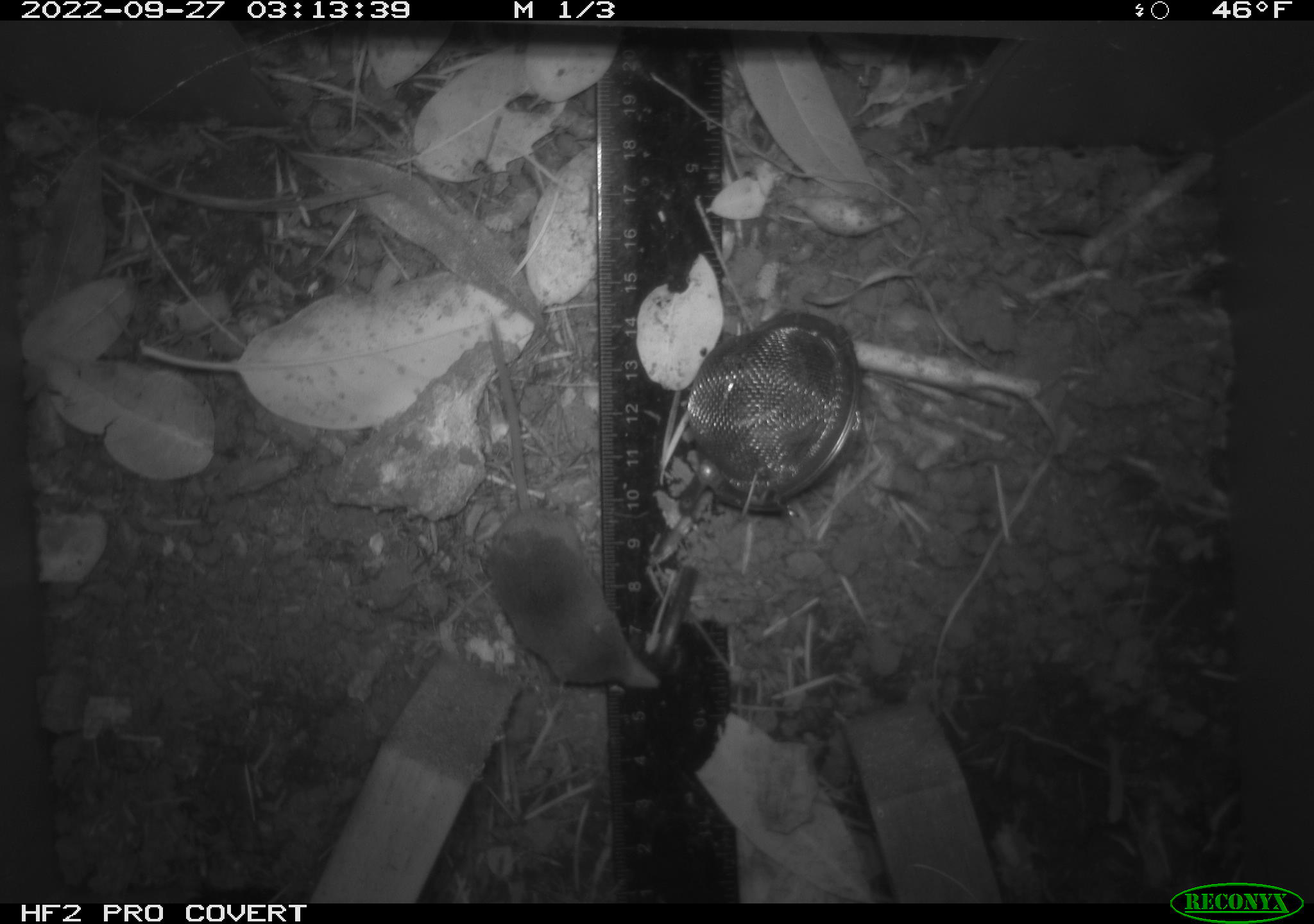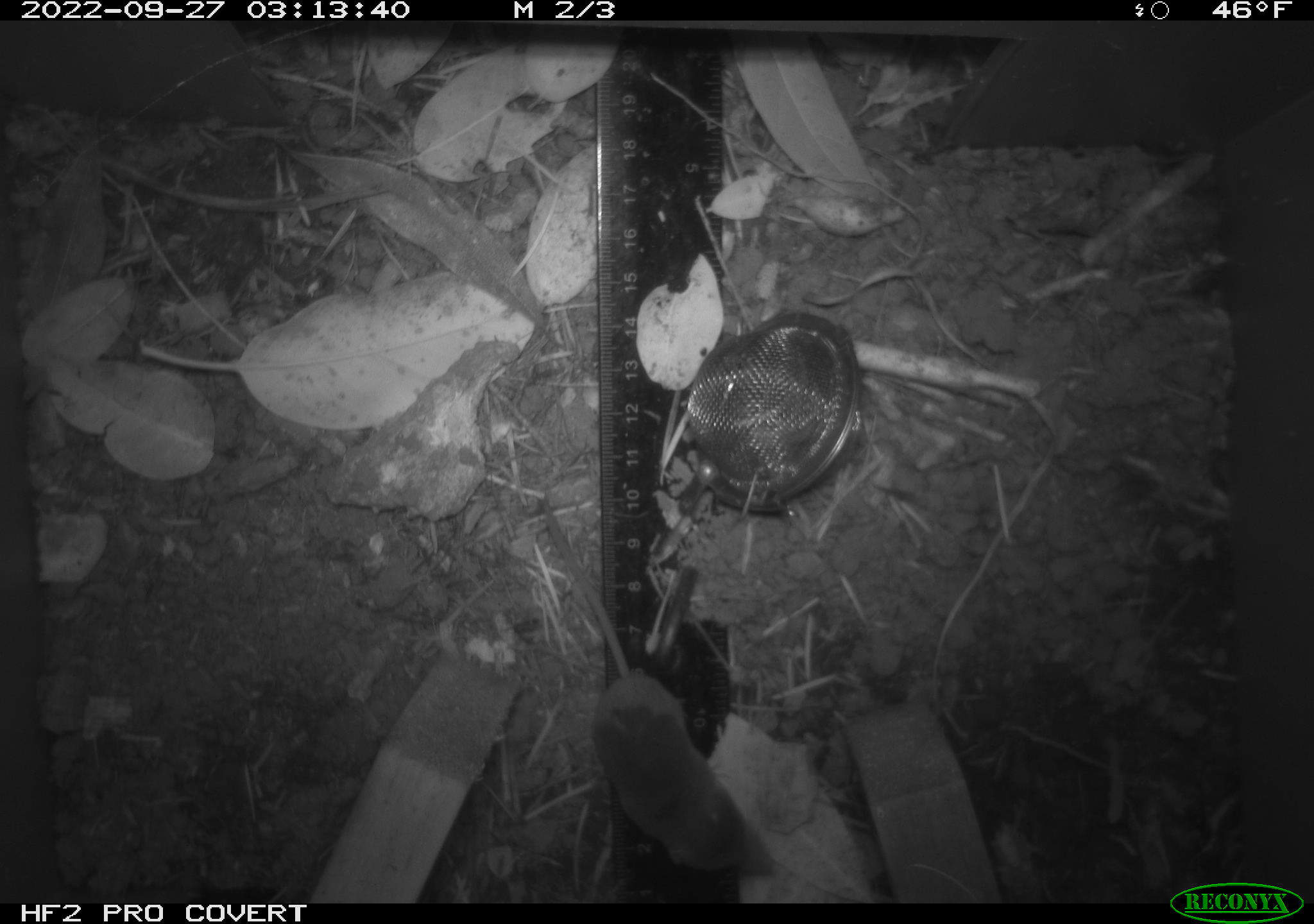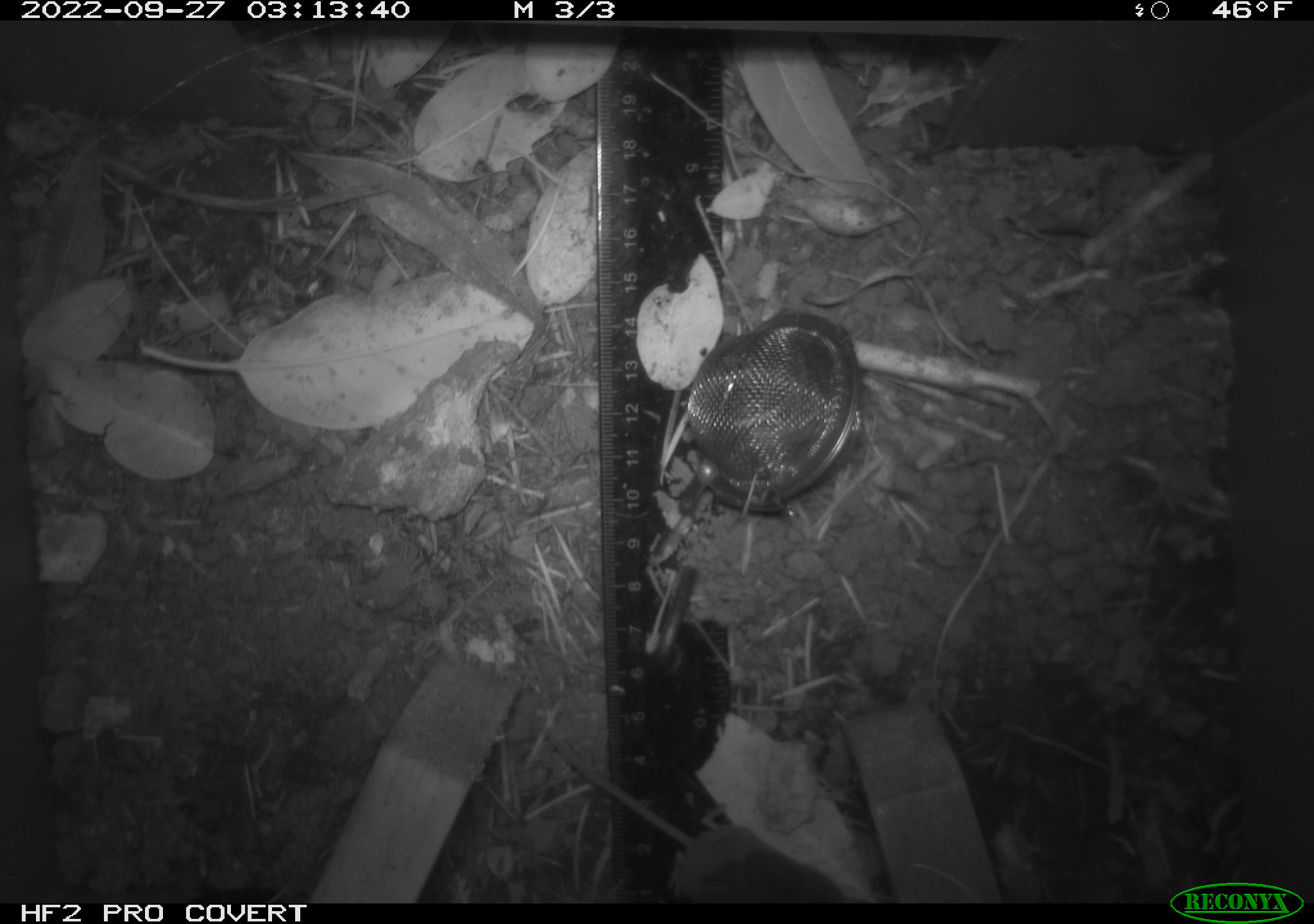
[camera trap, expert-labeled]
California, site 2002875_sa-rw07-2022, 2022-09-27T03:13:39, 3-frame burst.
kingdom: Animalia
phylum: Chordata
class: Mammalia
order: Eulipotyphla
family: Soricidae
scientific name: Soricidae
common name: shrews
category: soricidae family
Soricidae family (shrews) (Soricidae).